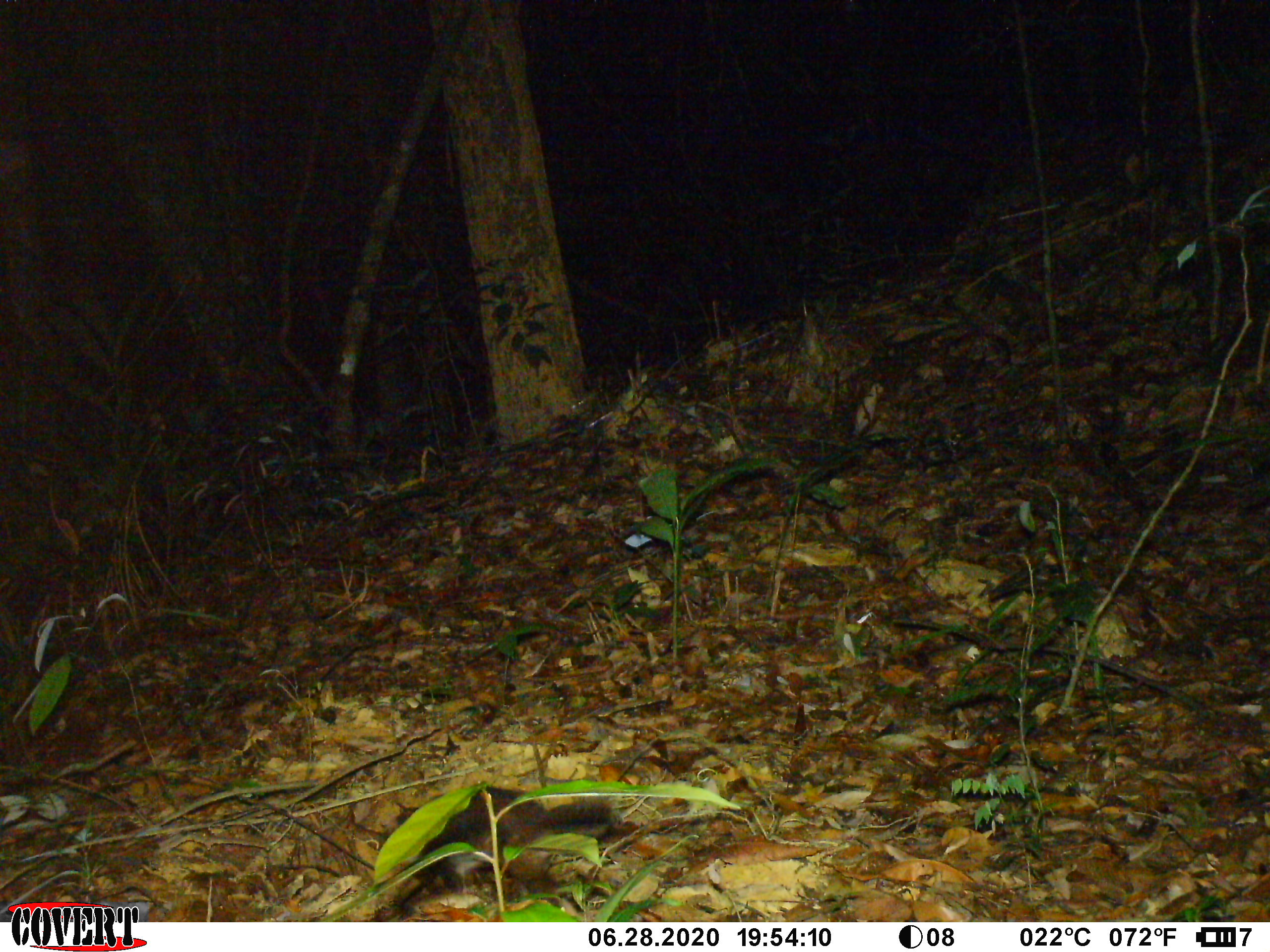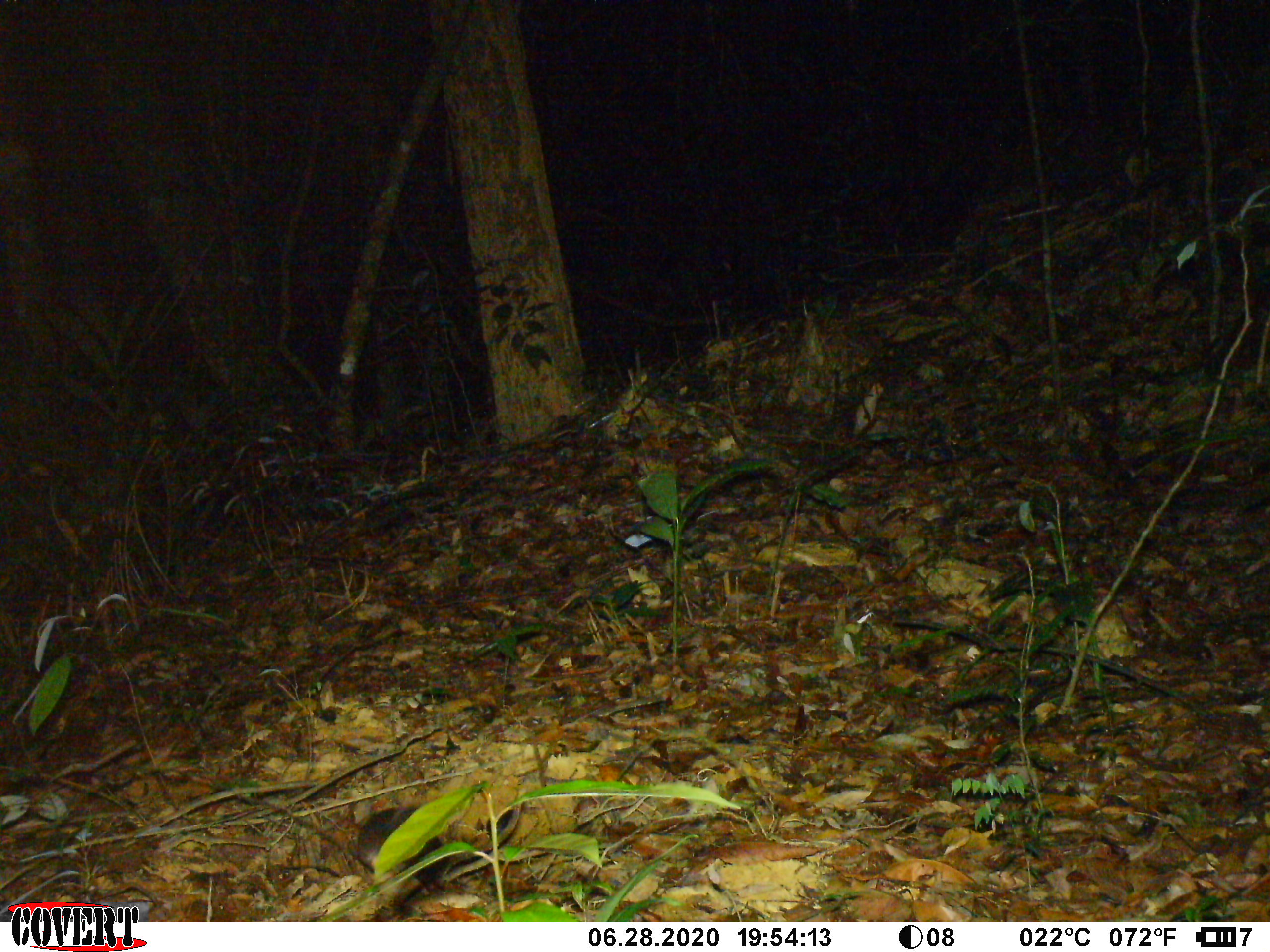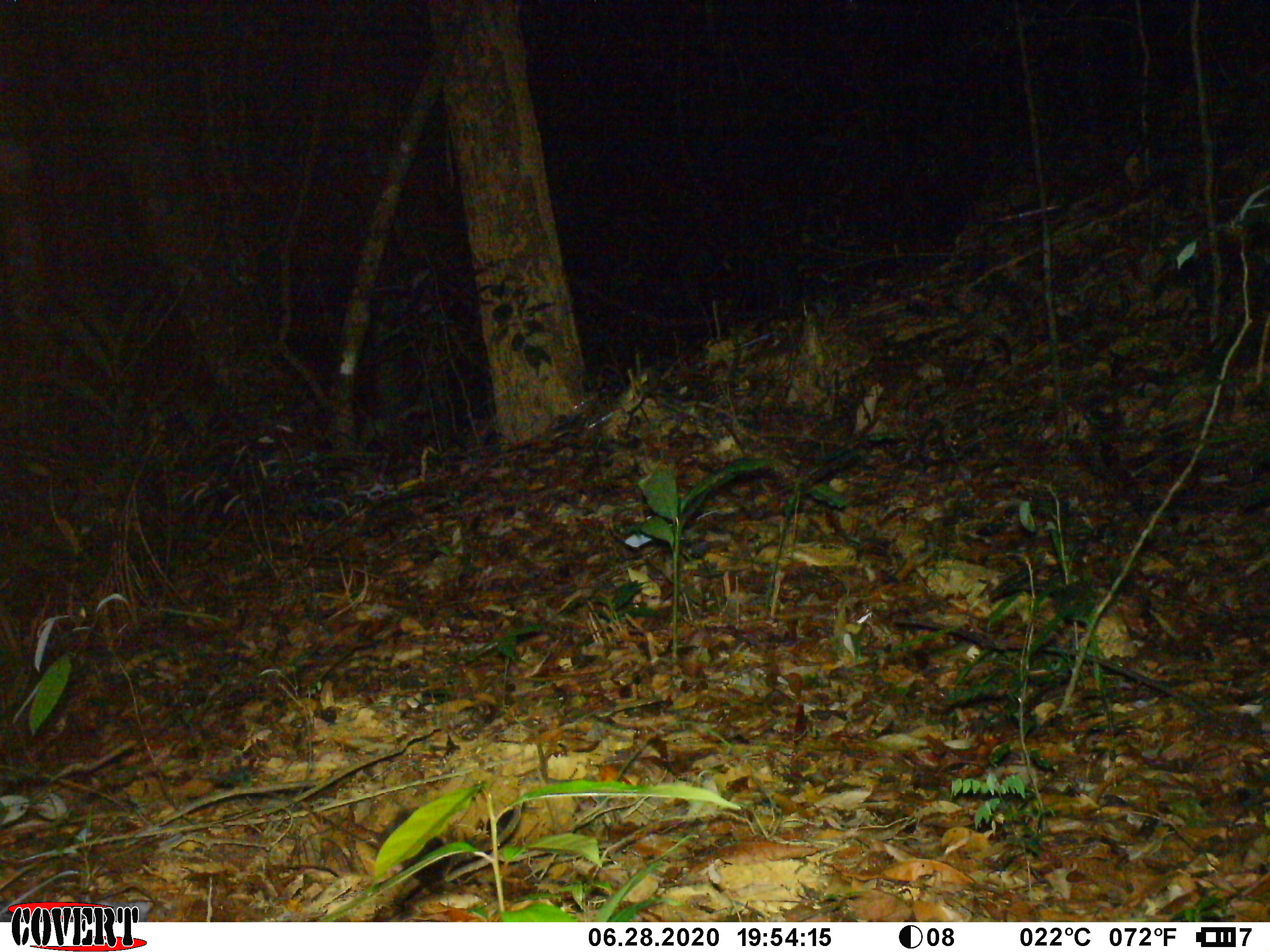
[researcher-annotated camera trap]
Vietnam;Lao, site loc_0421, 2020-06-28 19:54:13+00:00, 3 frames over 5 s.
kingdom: Animalia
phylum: Chordata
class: Mammalia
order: Carnivora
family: Mustelidae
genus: Melogale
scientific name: Melogale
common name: ferret badger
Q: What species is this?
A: Ferret badger (Melogale).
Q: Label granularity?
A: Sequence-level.